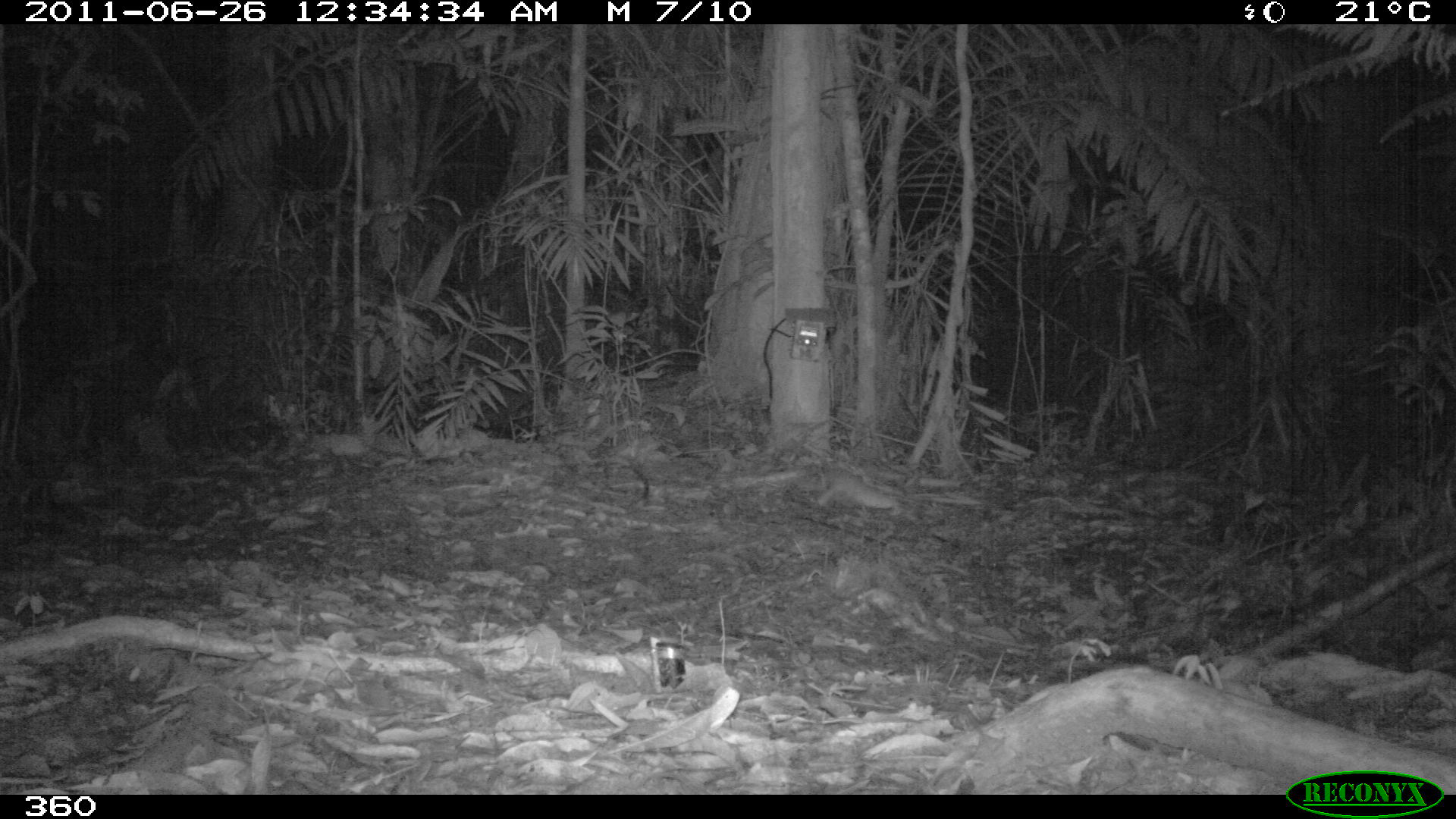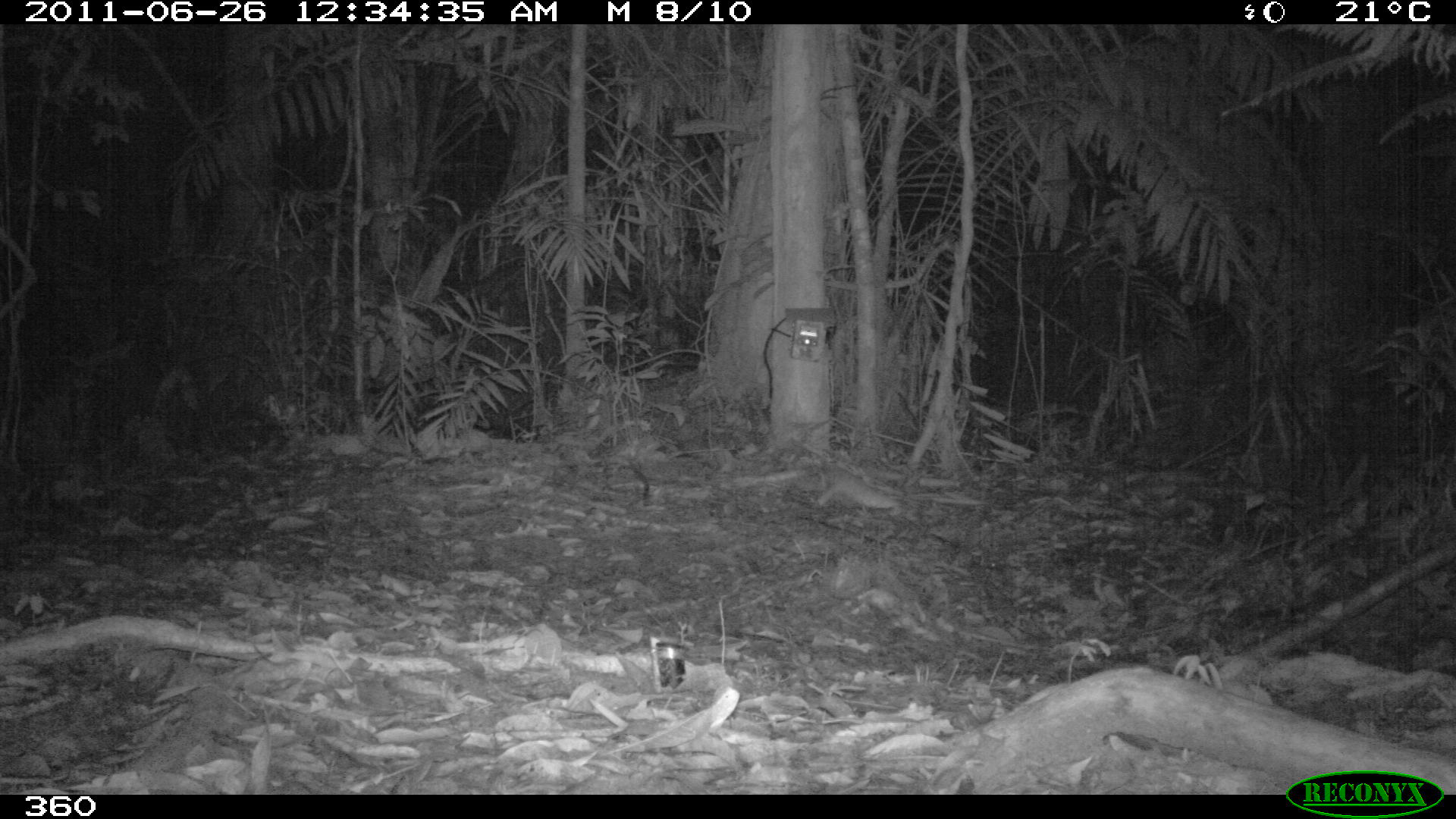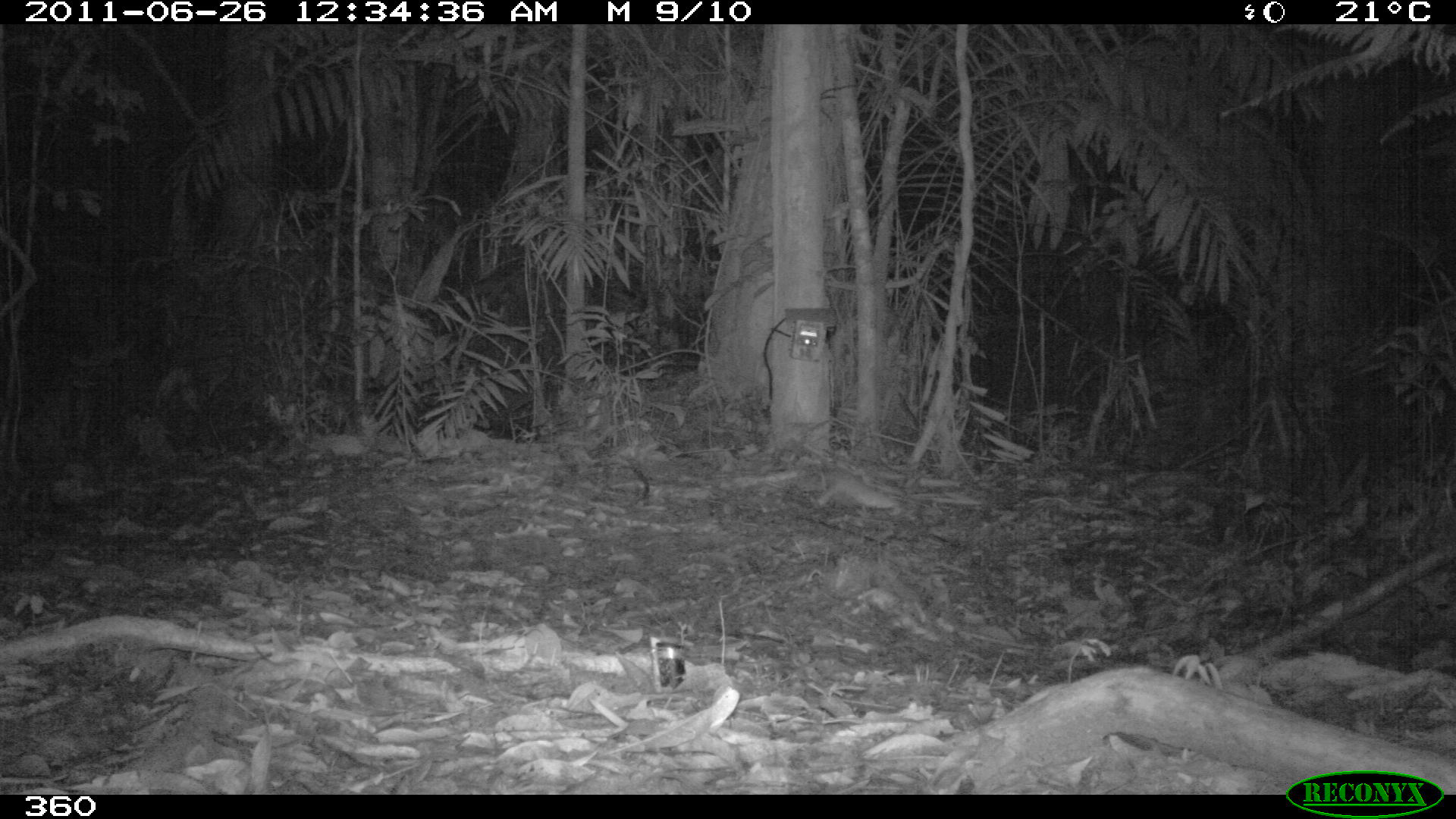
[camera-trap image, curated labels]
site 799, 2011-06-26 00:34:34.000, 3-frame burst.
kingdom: Animalia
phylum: Chordata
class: Mammalia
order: Artiodactyla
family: Cervidae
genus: Mazama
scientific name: Mazama americana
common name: red brocket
Mazama americana (red brocket).